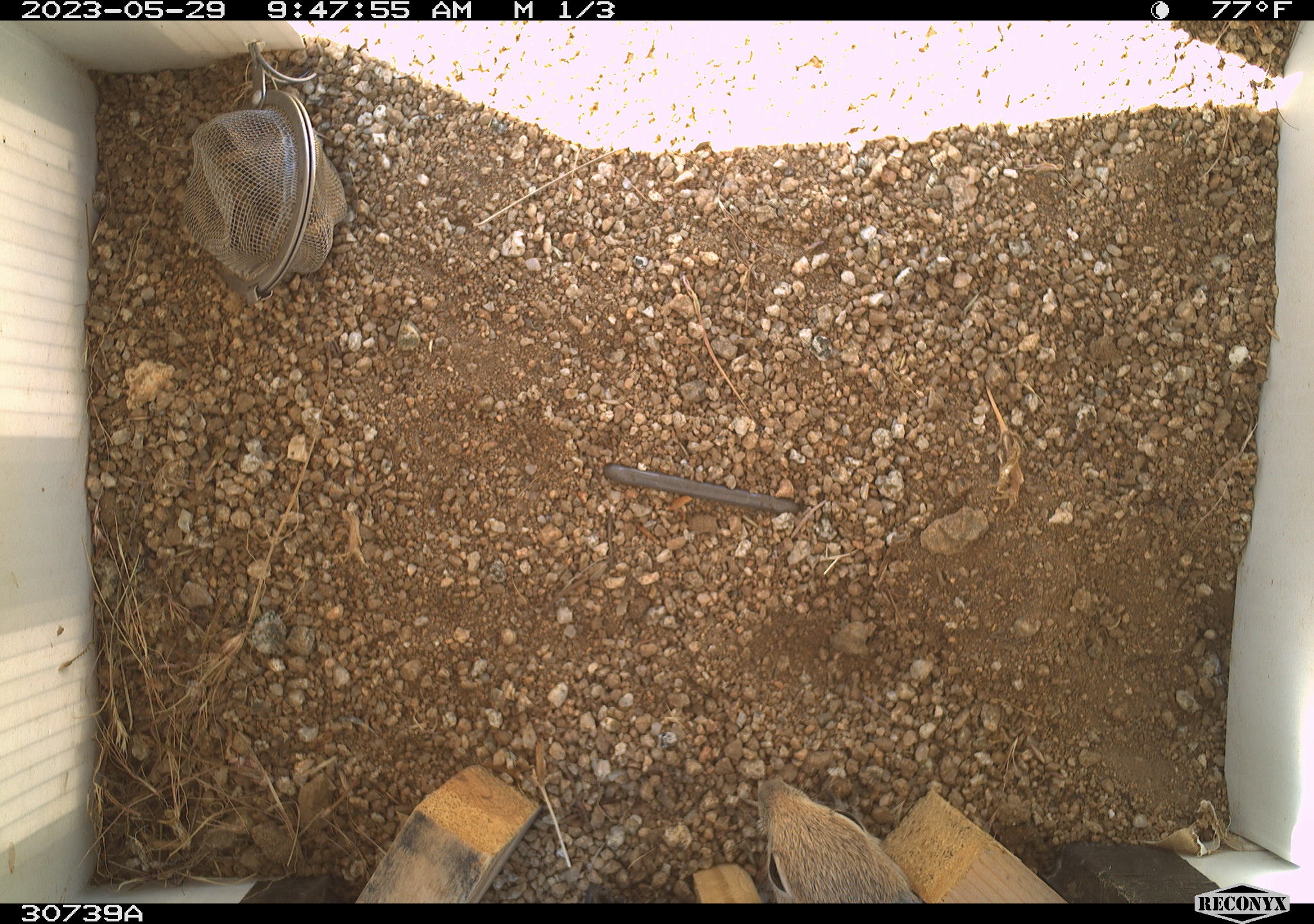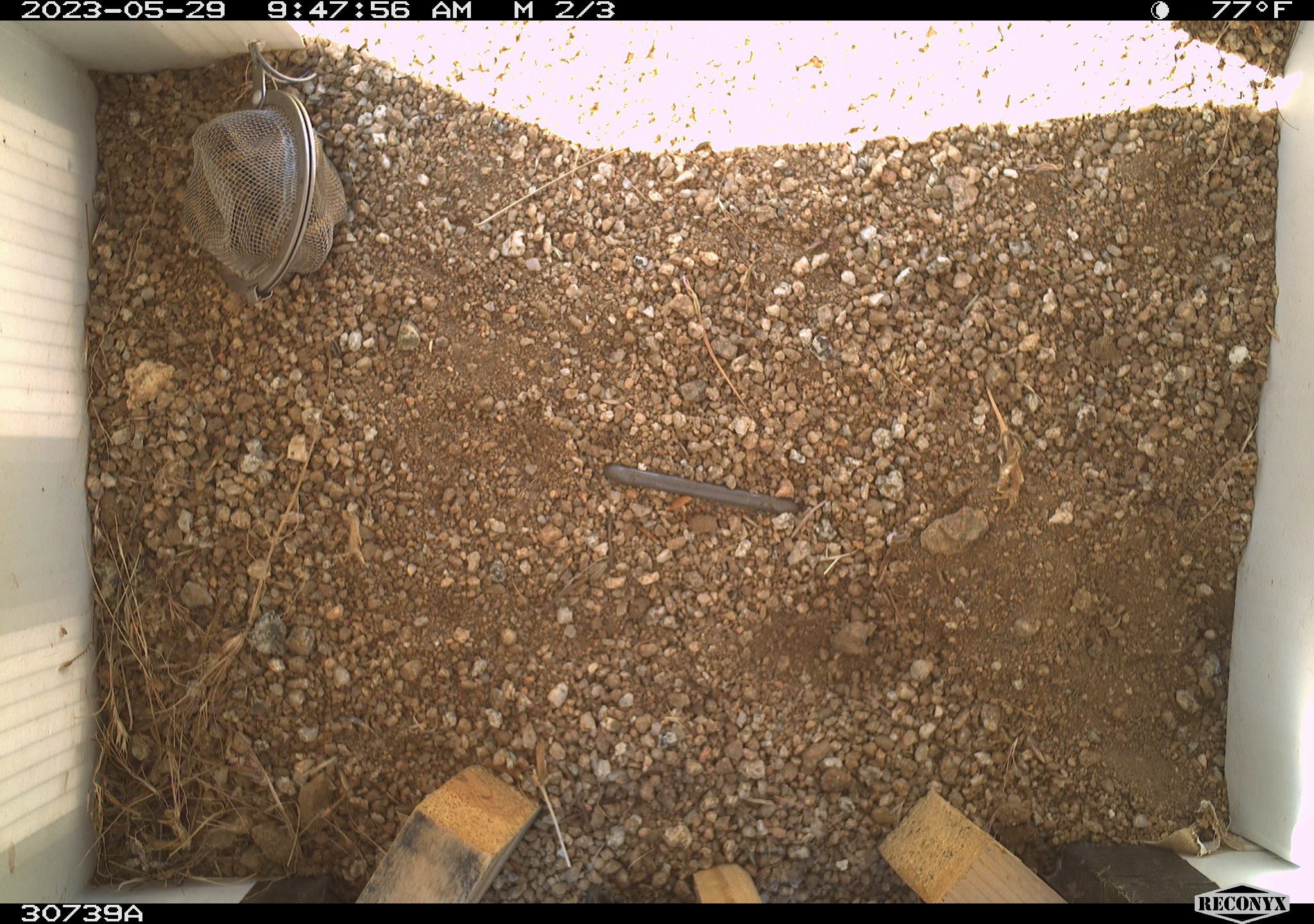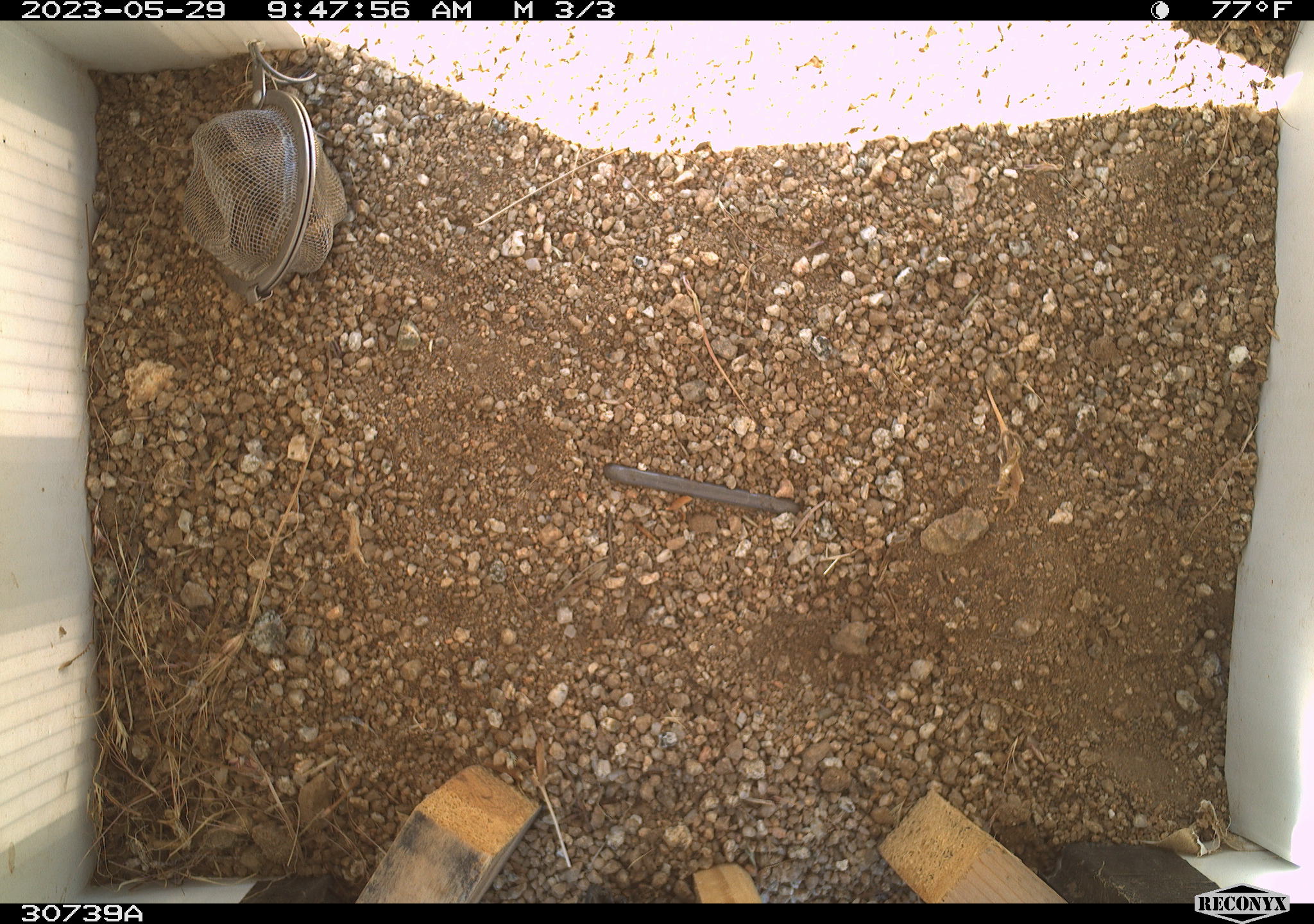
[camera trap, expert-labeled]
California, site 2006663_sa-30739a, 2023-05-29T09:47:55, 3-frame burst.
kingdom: Animalia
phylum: Chordata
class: Mammalia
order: Rodentia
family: Sciuridae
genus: Ammospermophilus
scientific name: Ammospermophilus leucurus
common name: white-tailed antelope squirrel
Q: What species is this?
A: White-tailed antelope squirrel (Ammospermophilus leucurus).